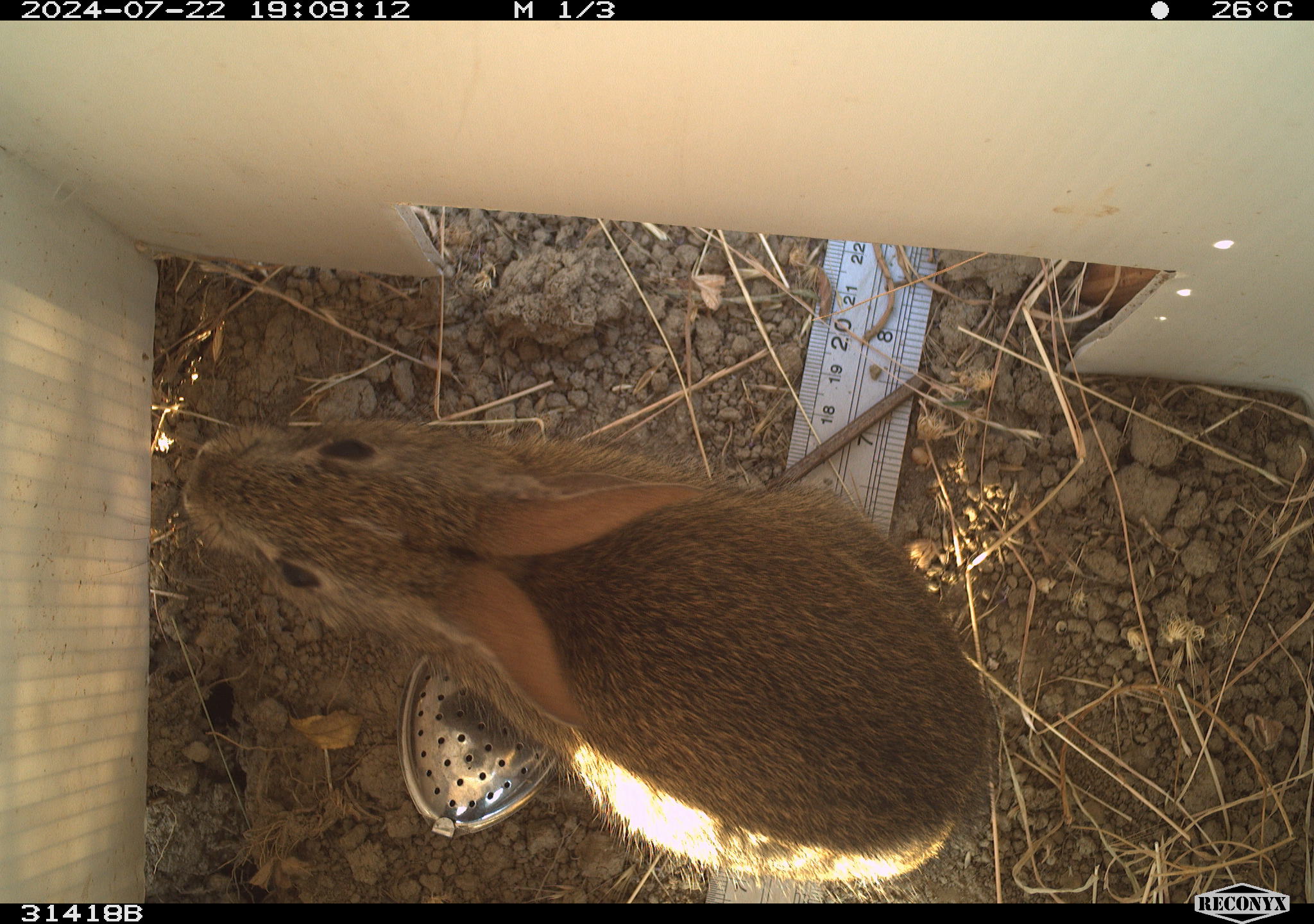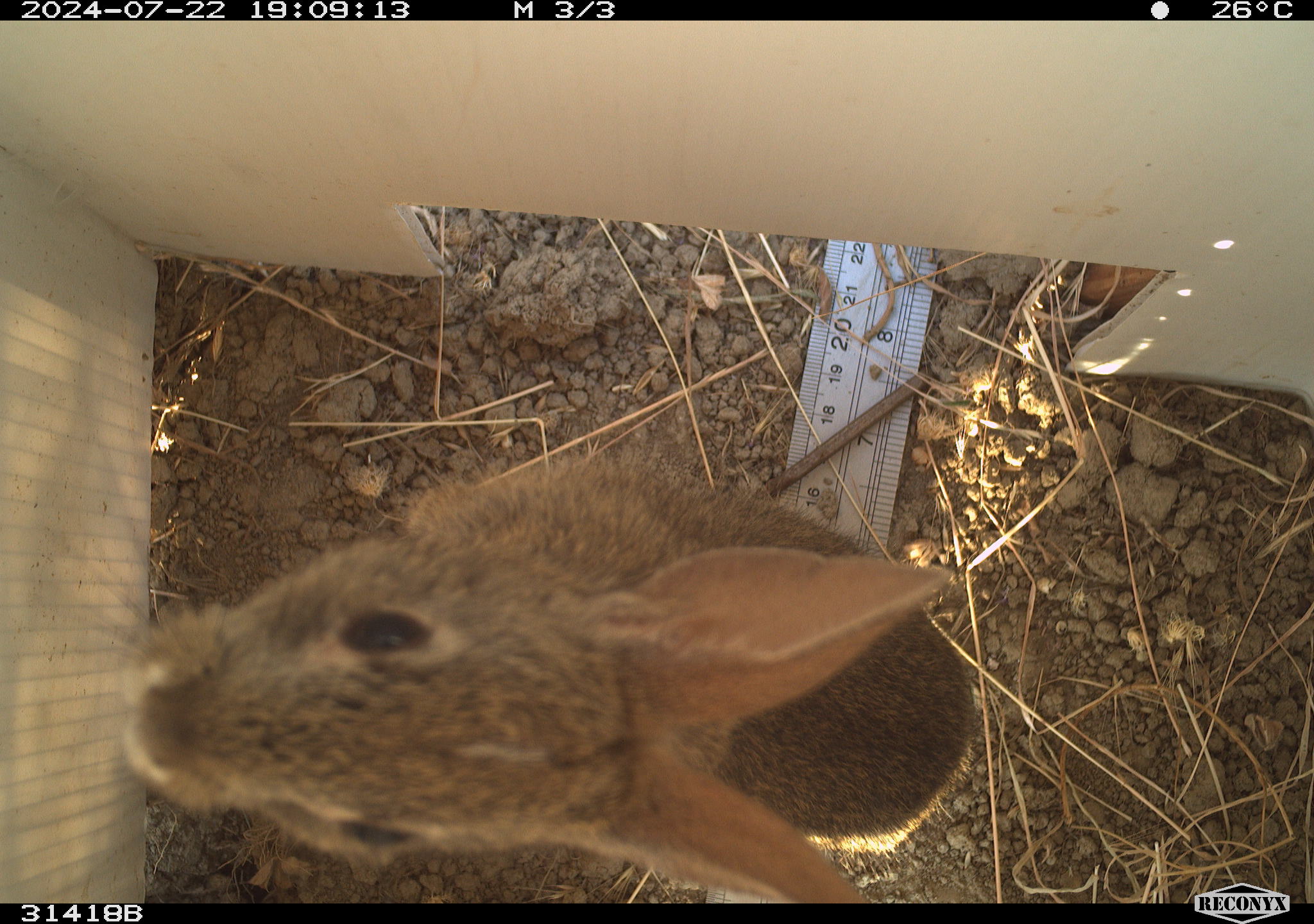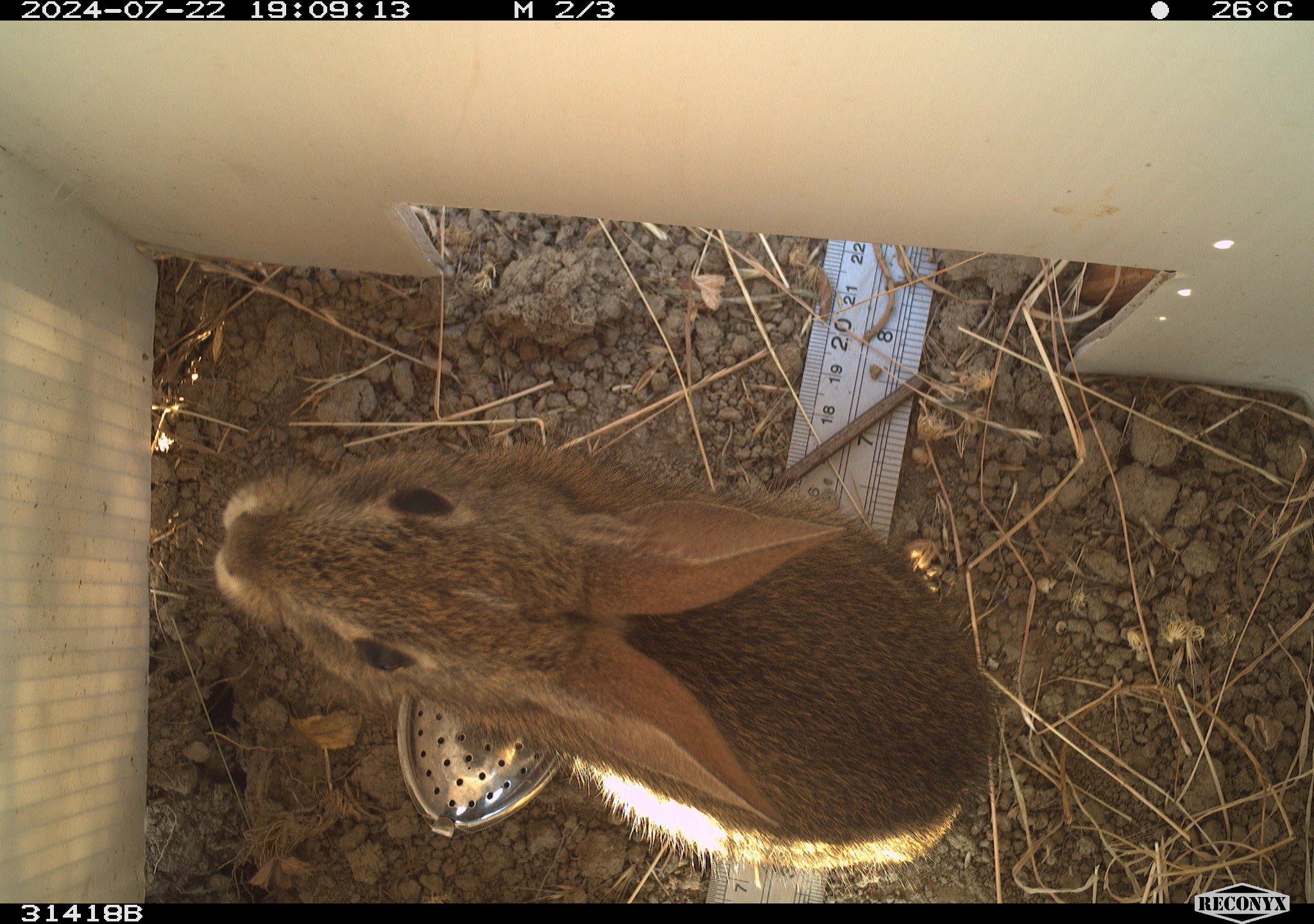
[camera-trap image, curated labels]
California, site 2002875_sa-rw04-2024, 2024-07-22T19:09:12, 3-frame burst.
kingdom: Animalia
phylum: Chordata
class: Mammalia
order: Lagomorpha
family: Leporidae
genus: Sylvilagus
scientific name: Sylvilagus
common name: cottontail rabbits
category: sylvilagus species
Sylvilagus species (cottontail rabbits) (Sylvilagus).